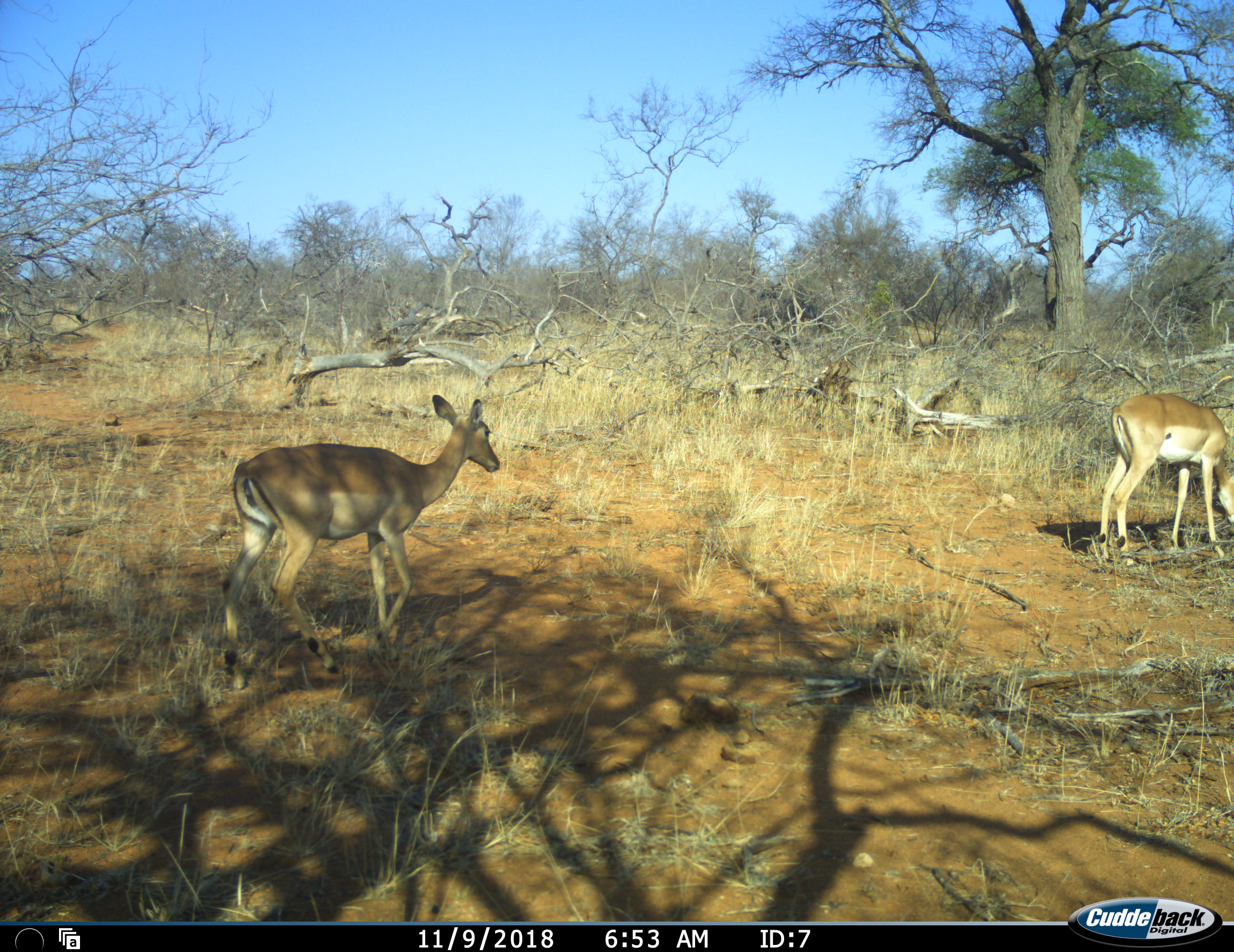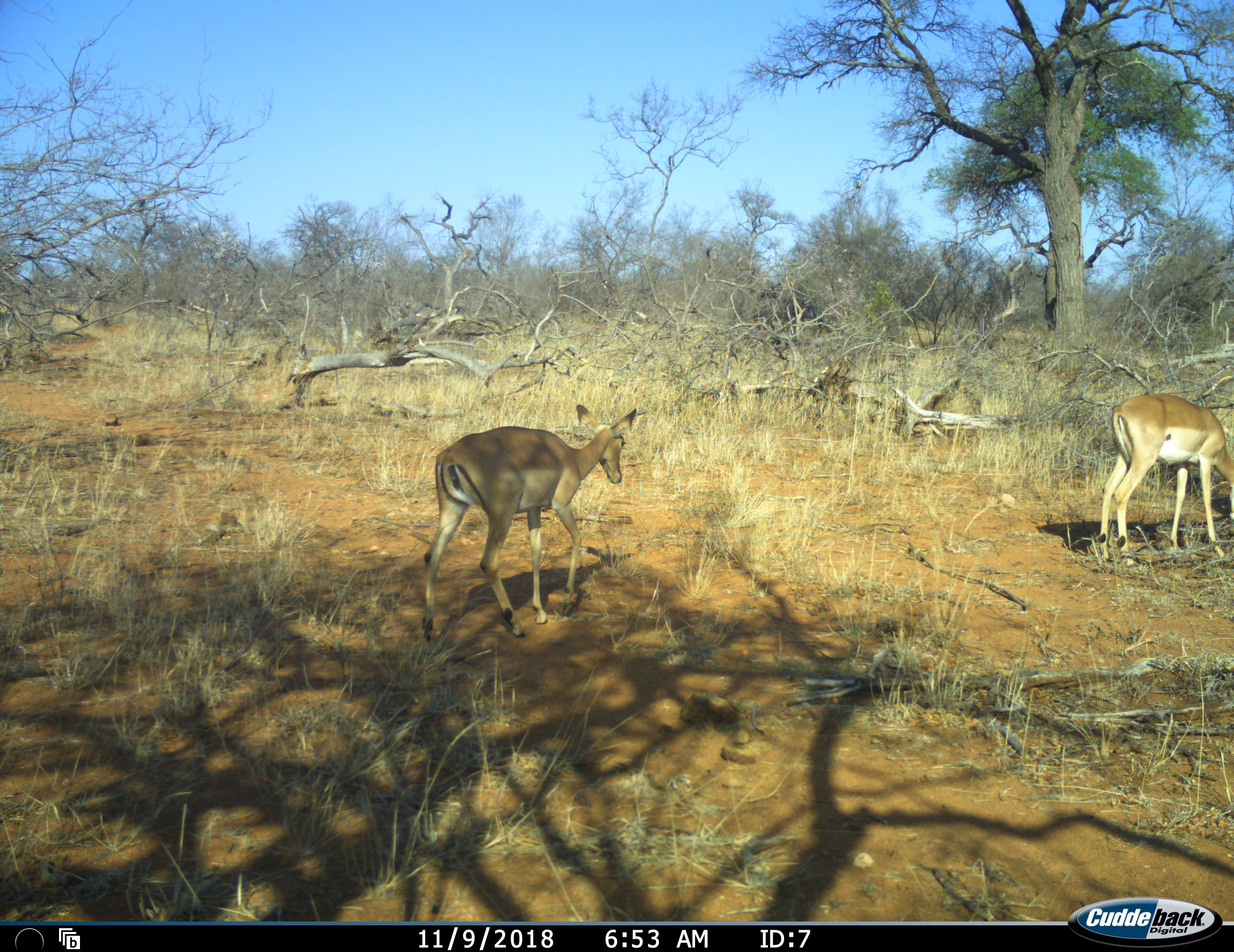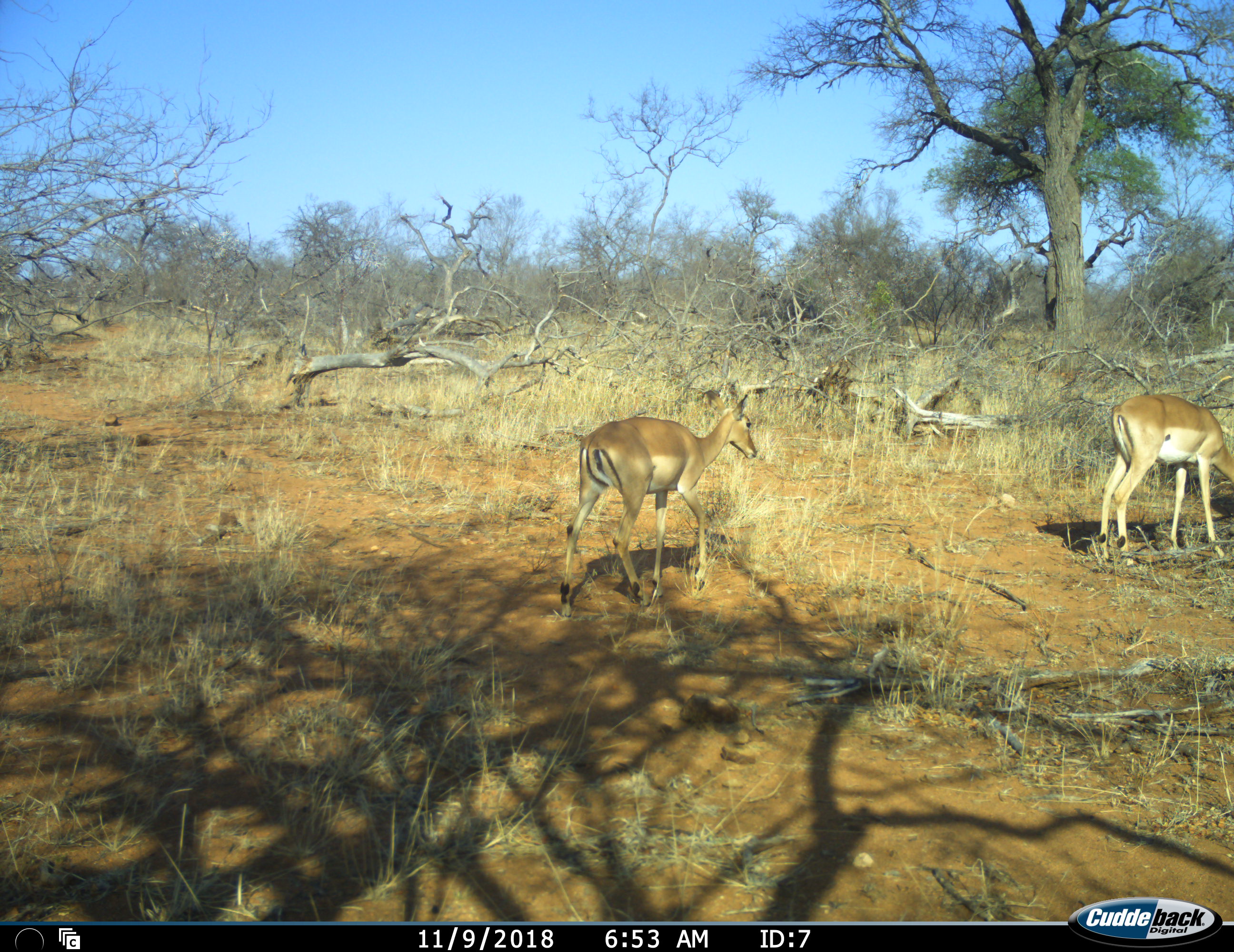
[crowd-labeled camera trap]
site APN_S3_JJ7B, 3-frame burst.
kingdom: Animalia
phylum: Chordata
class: Mammalia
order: Artiodactyla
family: Bovidae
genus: Aepyceros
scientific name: Aepyceros melampus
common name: impala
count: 2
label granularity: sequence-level